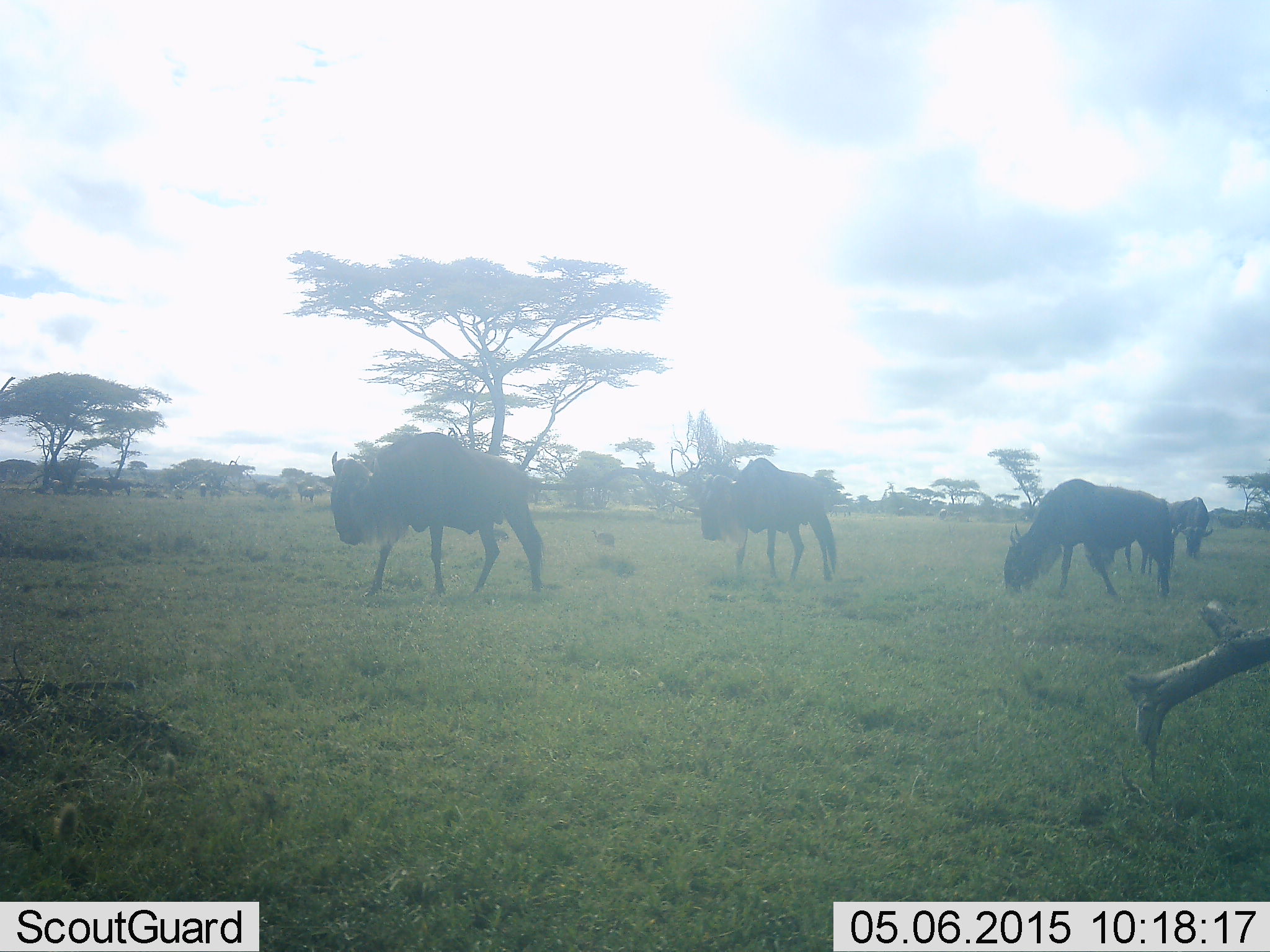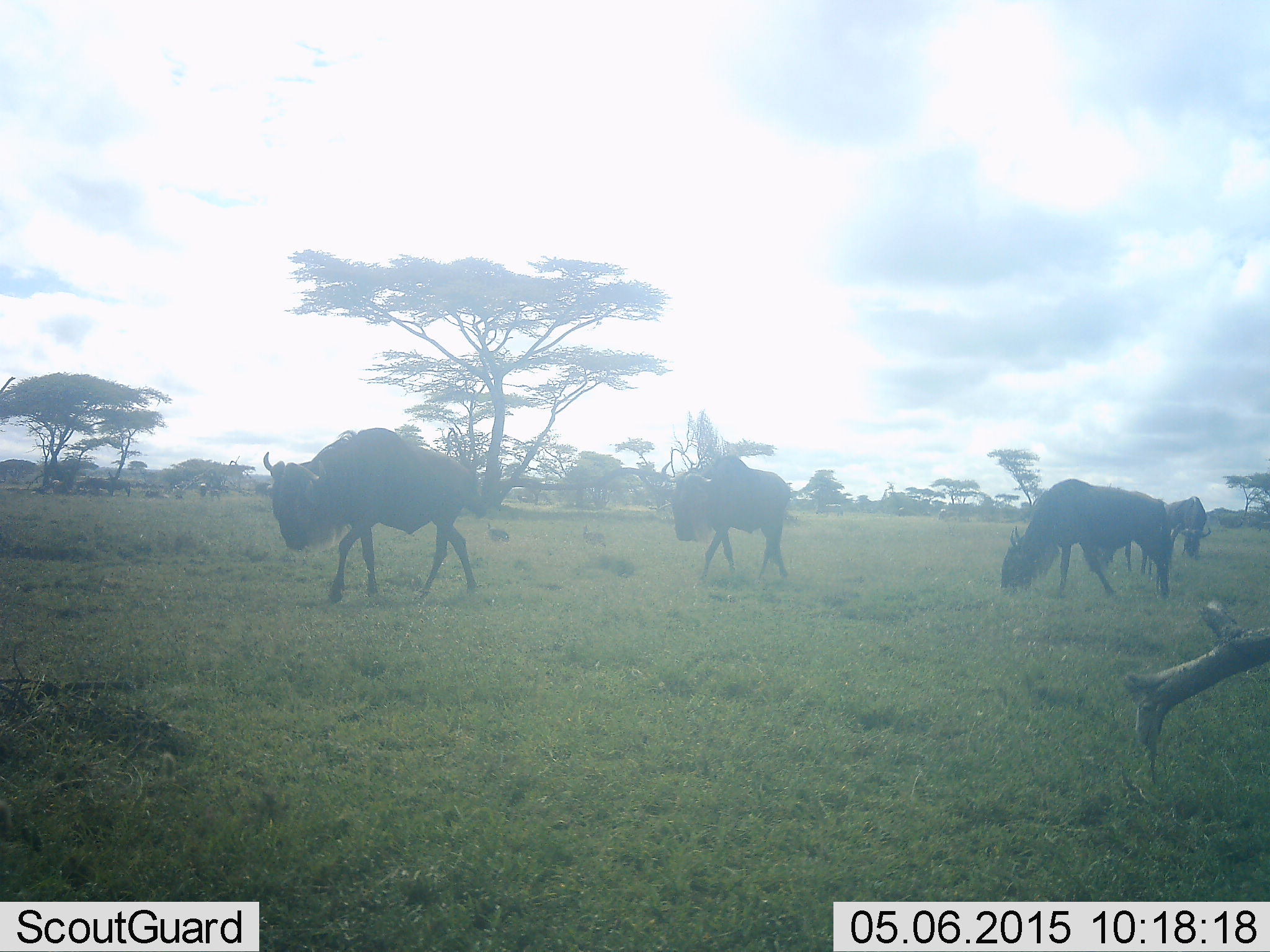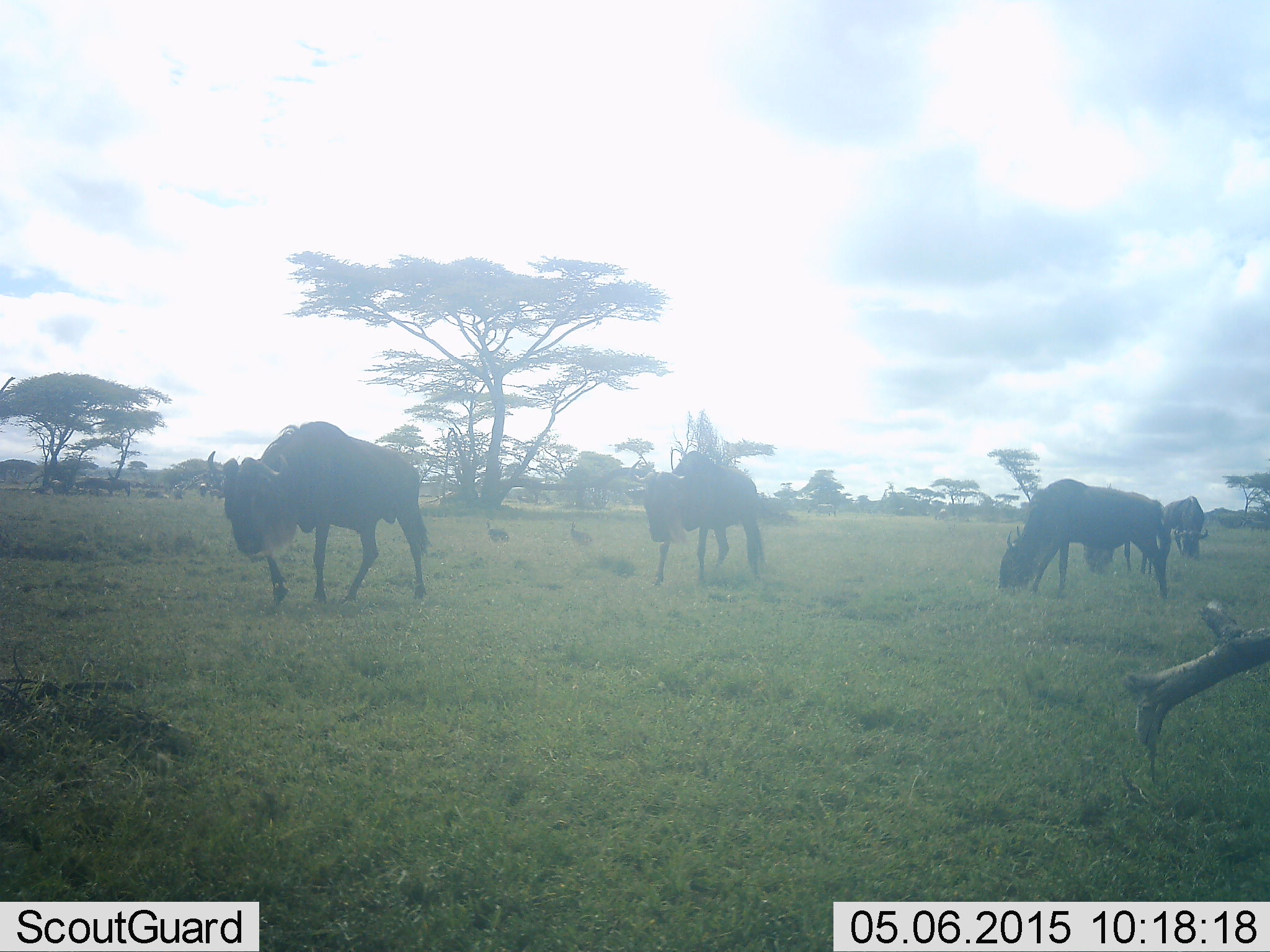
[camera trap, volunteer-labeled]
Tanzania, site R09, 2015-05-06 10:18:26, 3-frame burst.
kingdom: Animalia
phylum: Chordata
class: Mammalia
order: Artiodactyla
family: Bovidae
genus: Connochaetes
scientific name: Connochaetes taurinus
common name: blue wildebeest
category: wildebeest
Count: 5.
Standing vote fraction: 24%.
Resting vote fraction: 0%.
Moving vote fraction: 88%.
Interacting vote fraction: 0%.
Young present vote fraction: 0%.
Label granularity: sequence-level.